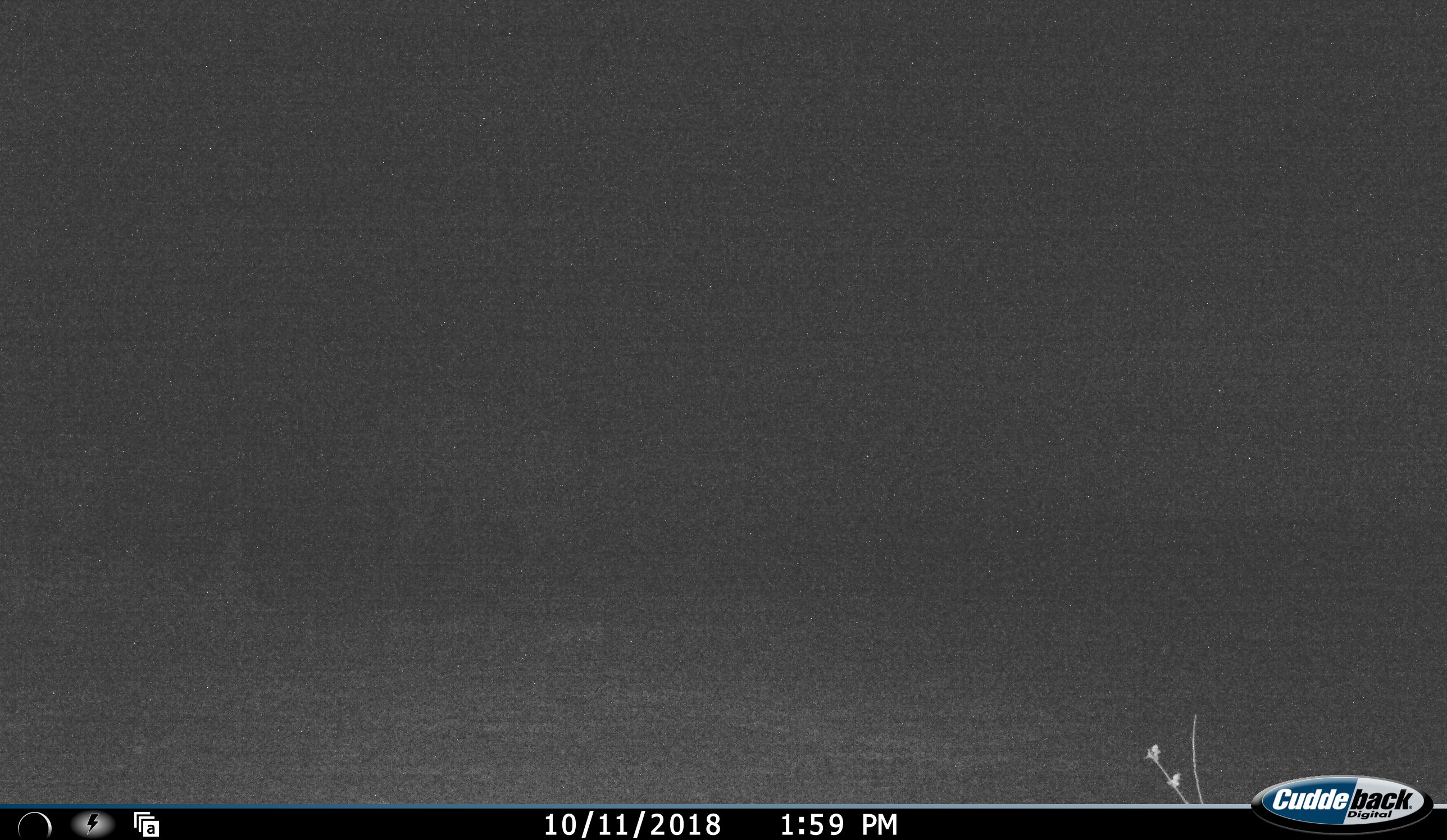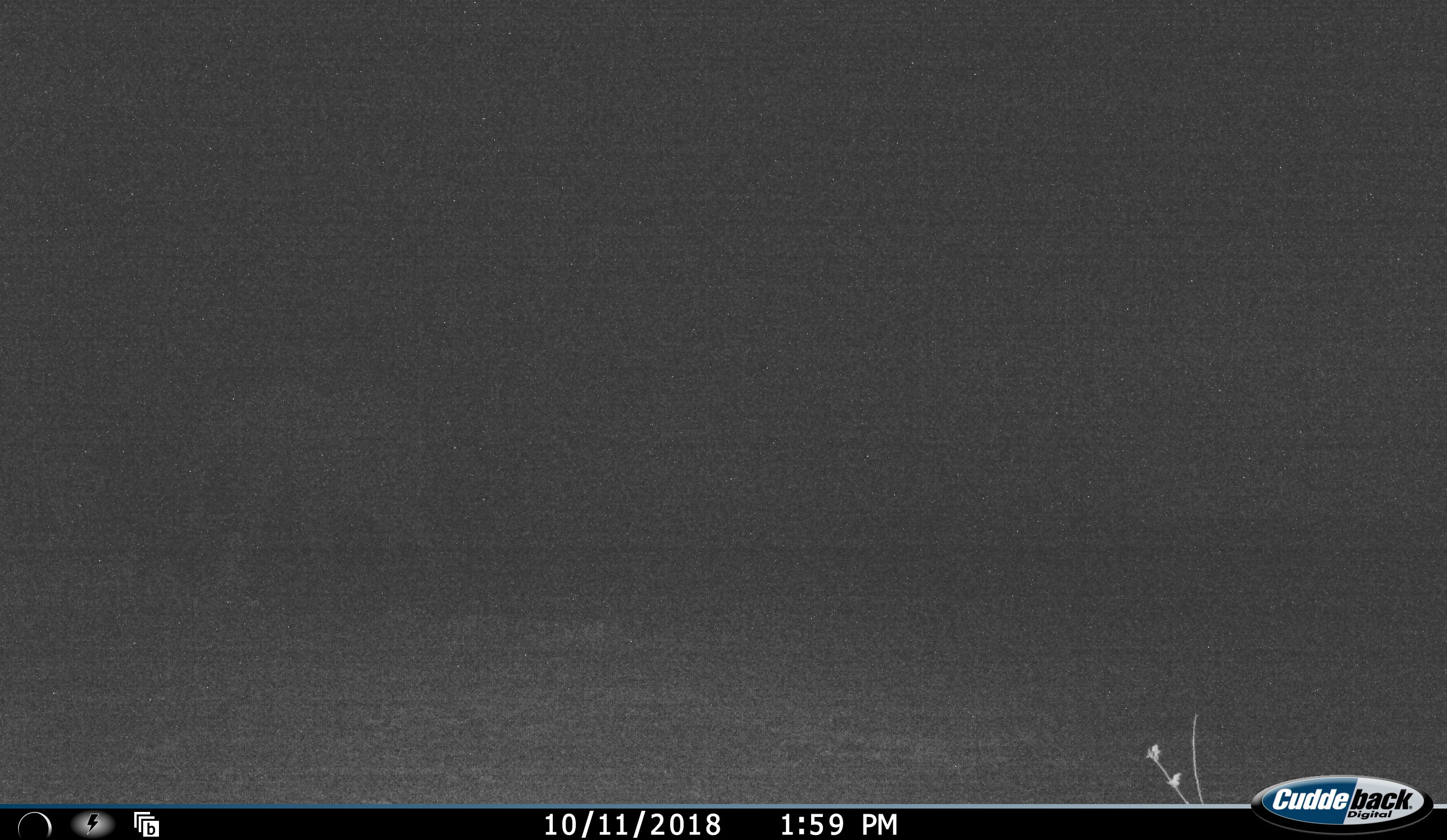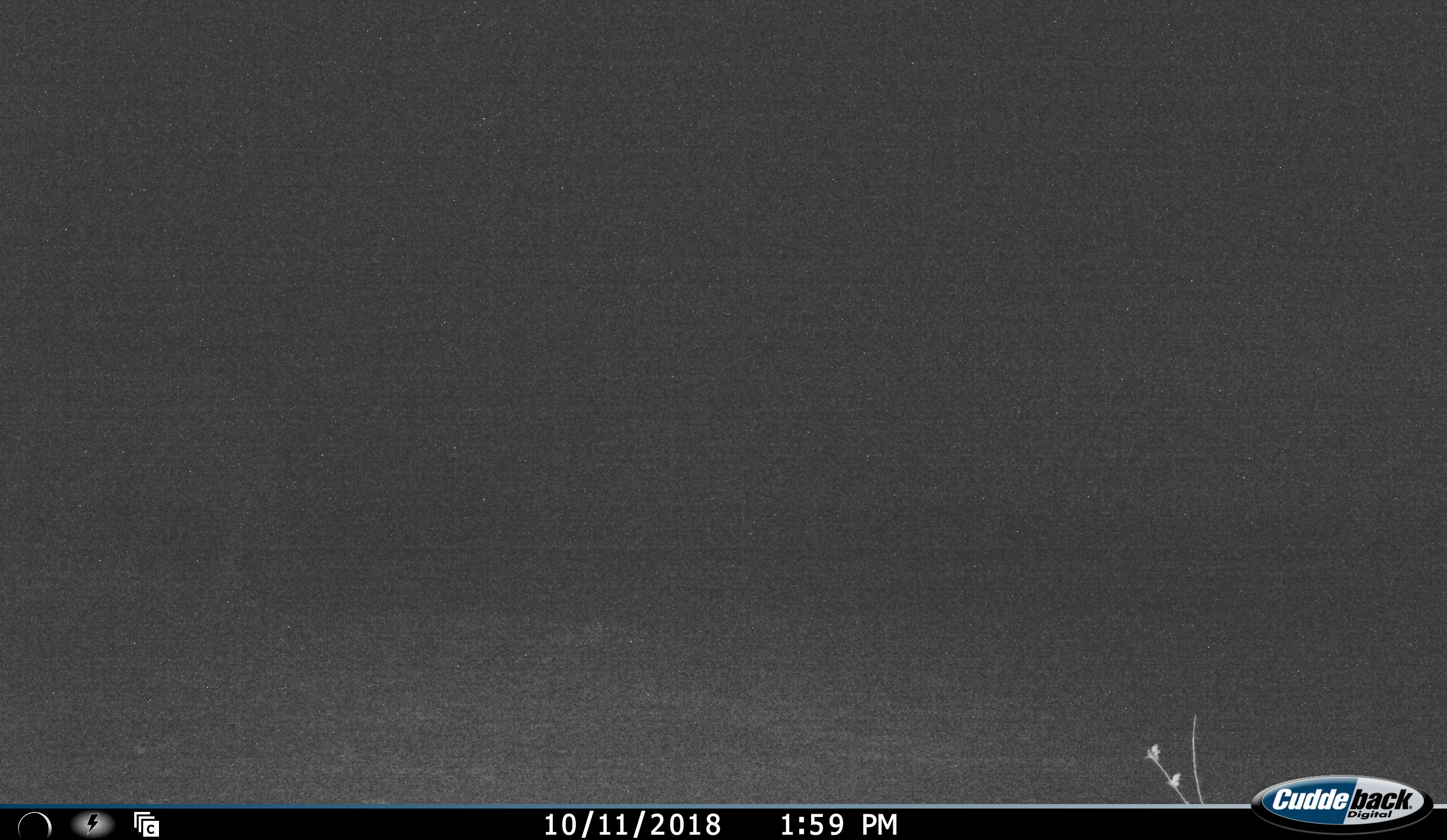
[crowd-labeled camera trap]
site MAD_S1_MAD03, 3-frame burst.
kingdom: Animalia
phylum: Chordata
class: Mammalia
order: Proboscidea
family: Elephantidae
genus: Loxodonta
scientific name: Loxodonta africana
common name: african bush elephant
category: elephant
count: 1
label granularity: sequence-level